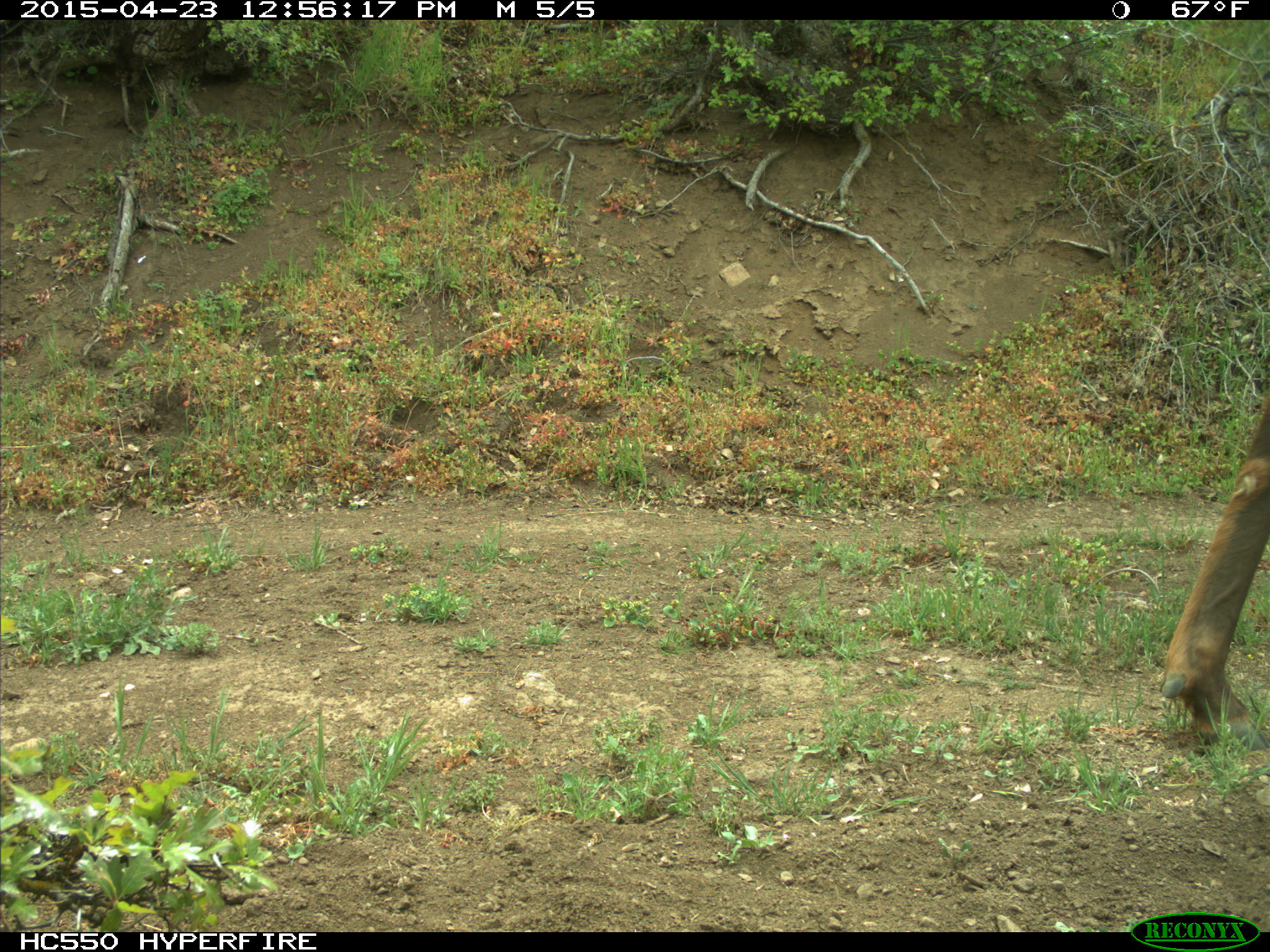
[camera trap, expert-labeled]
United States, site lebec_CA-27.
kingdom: Animalia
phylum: Chordata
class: Mammalia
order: Artiodactyla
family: Cervidae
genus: Cervus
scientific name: Cervus canadensis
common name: elk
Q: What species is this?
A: Cervus canadensis (elk).